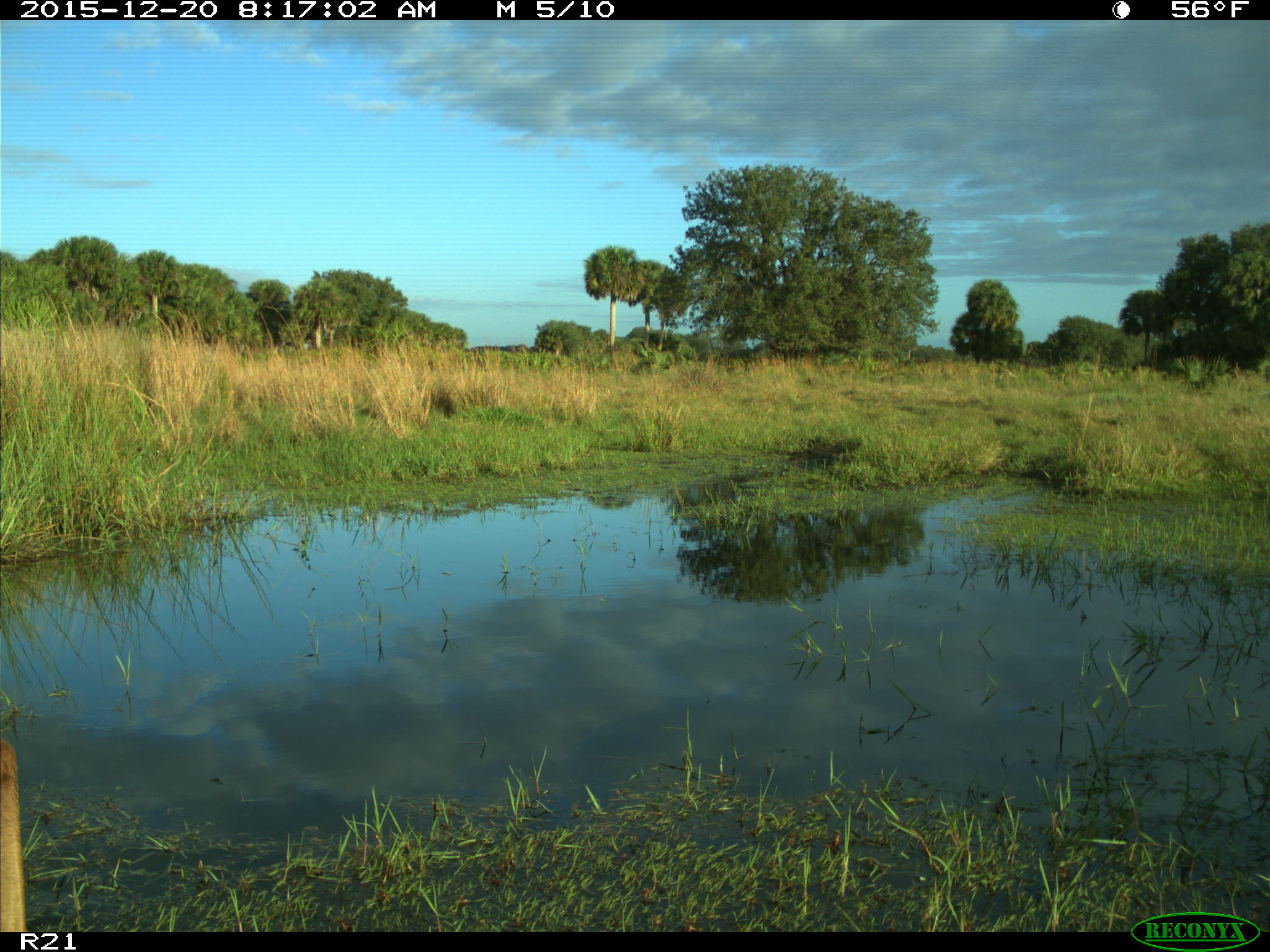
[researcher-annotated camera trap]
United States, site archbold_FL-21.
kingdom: Animalia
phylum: Chordata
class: Mammalia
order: Artiodactyla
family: Cervidae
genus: Odocoileus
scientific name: Odocoileus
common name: deer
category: unidentified deer